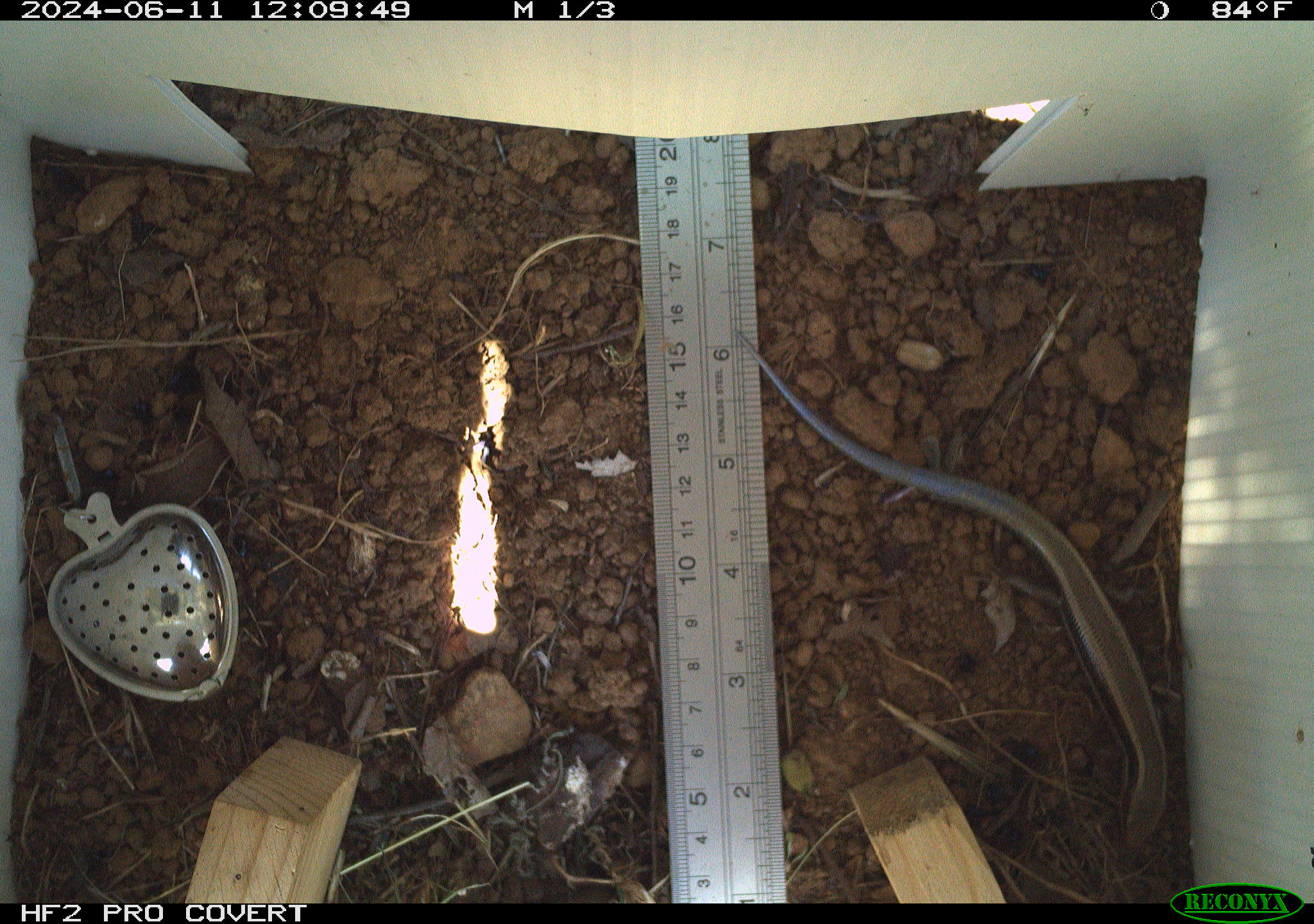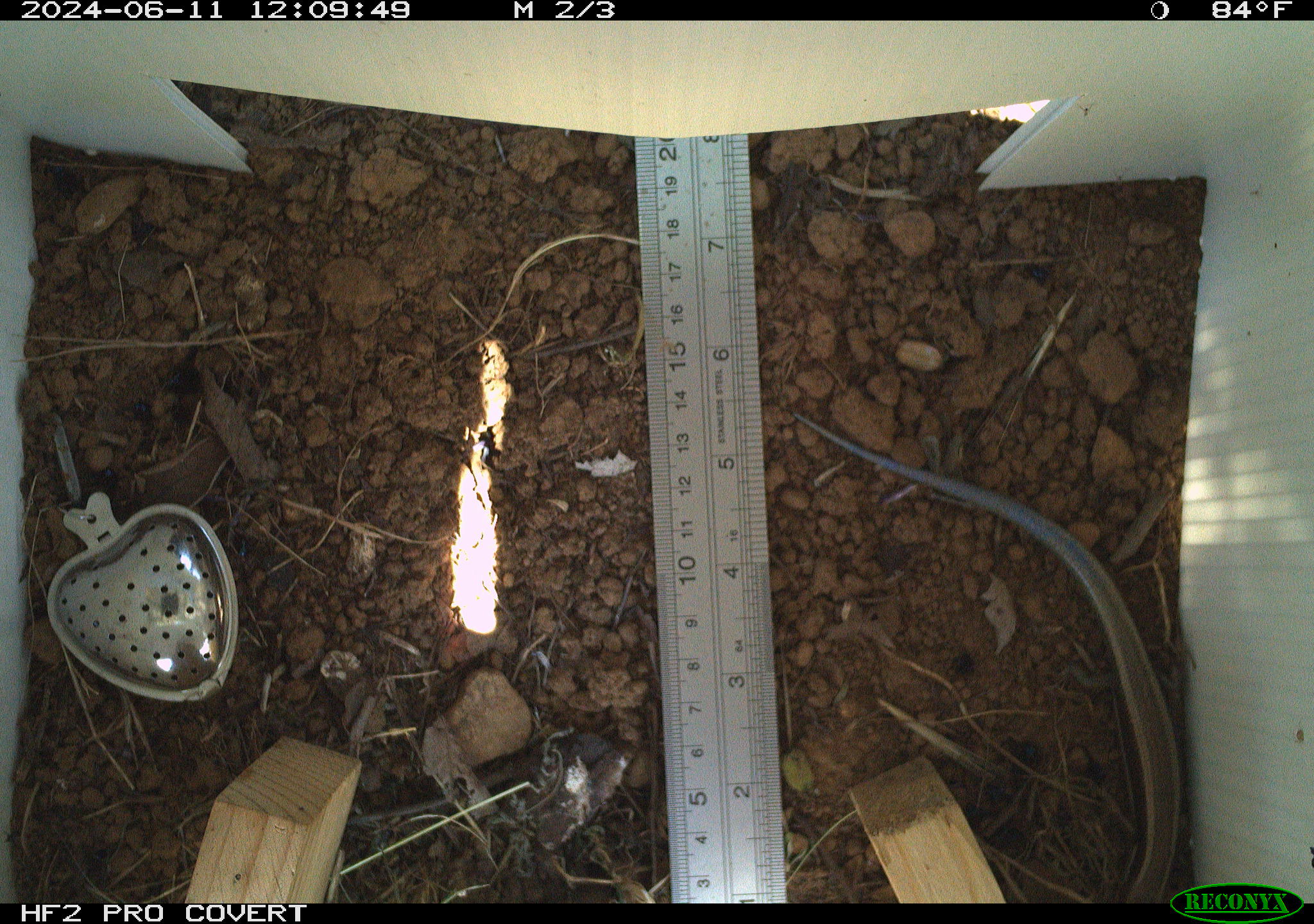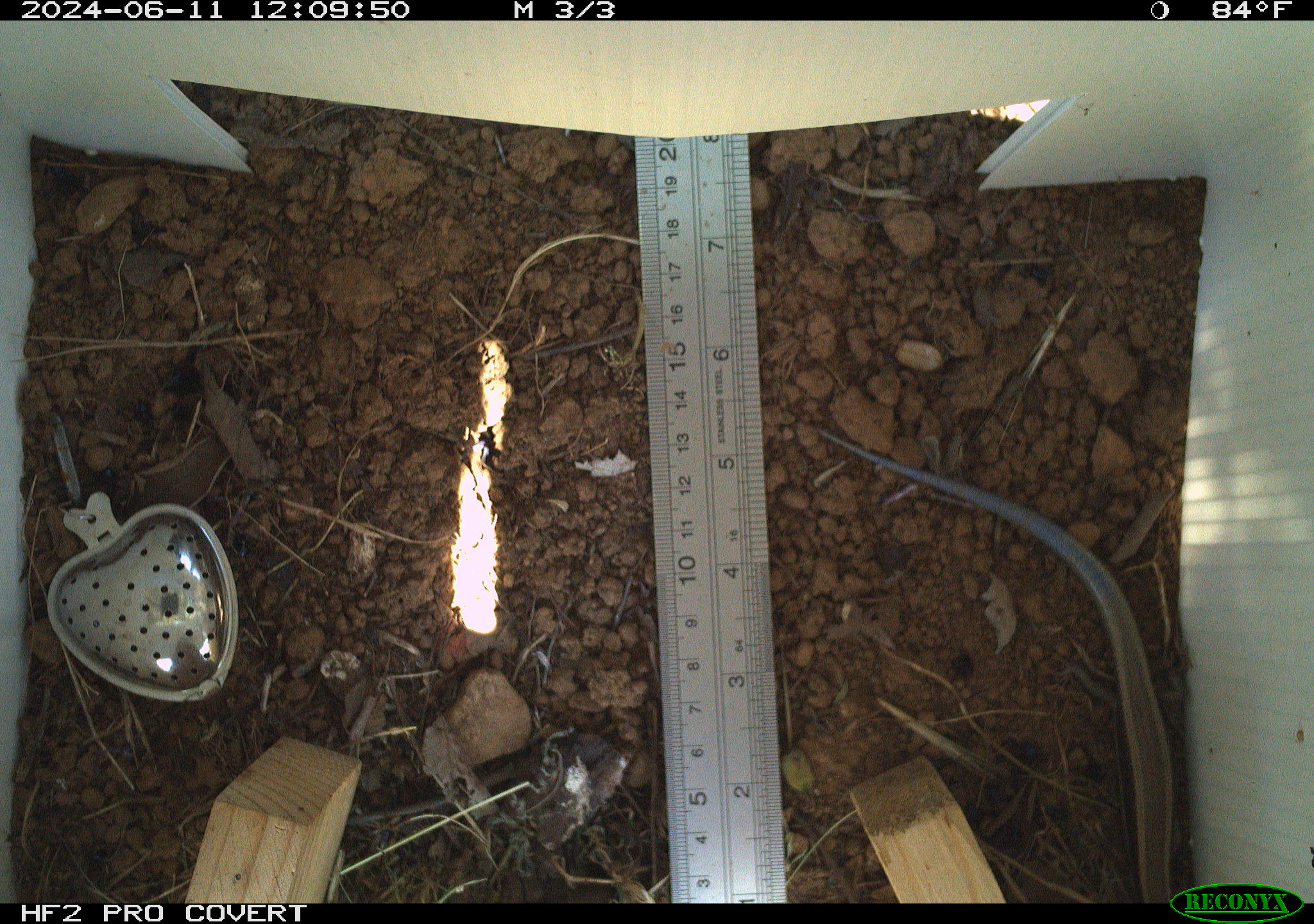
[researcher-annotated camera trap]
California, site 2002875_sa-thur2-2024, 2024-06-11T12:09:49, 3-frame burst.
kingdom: Animalia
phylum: Chordata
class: Reptilia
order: Squamata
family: Scincidae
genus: Plestiodon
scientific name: Plestiodon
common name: blue-tailed skinks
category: plestiodon species